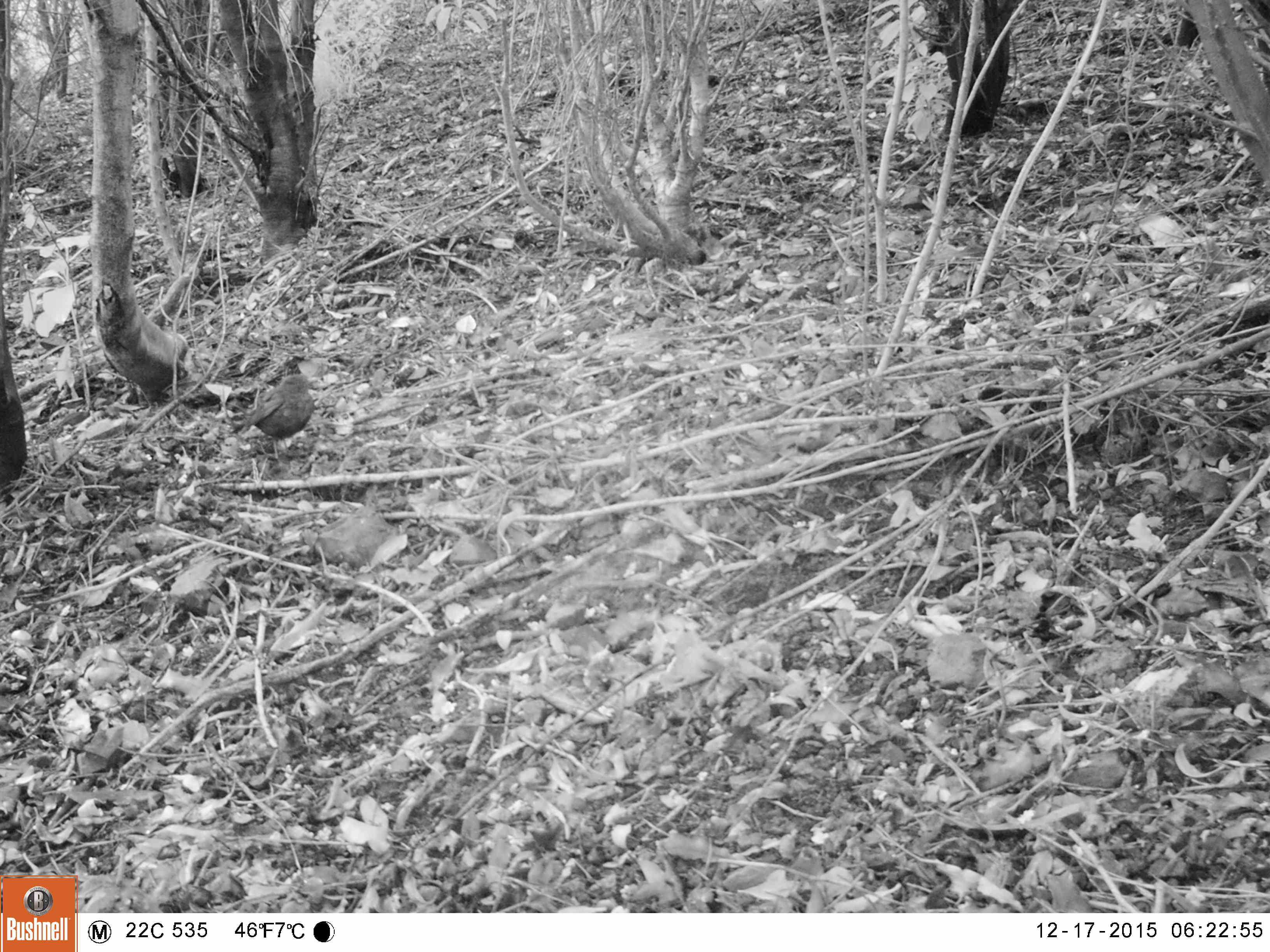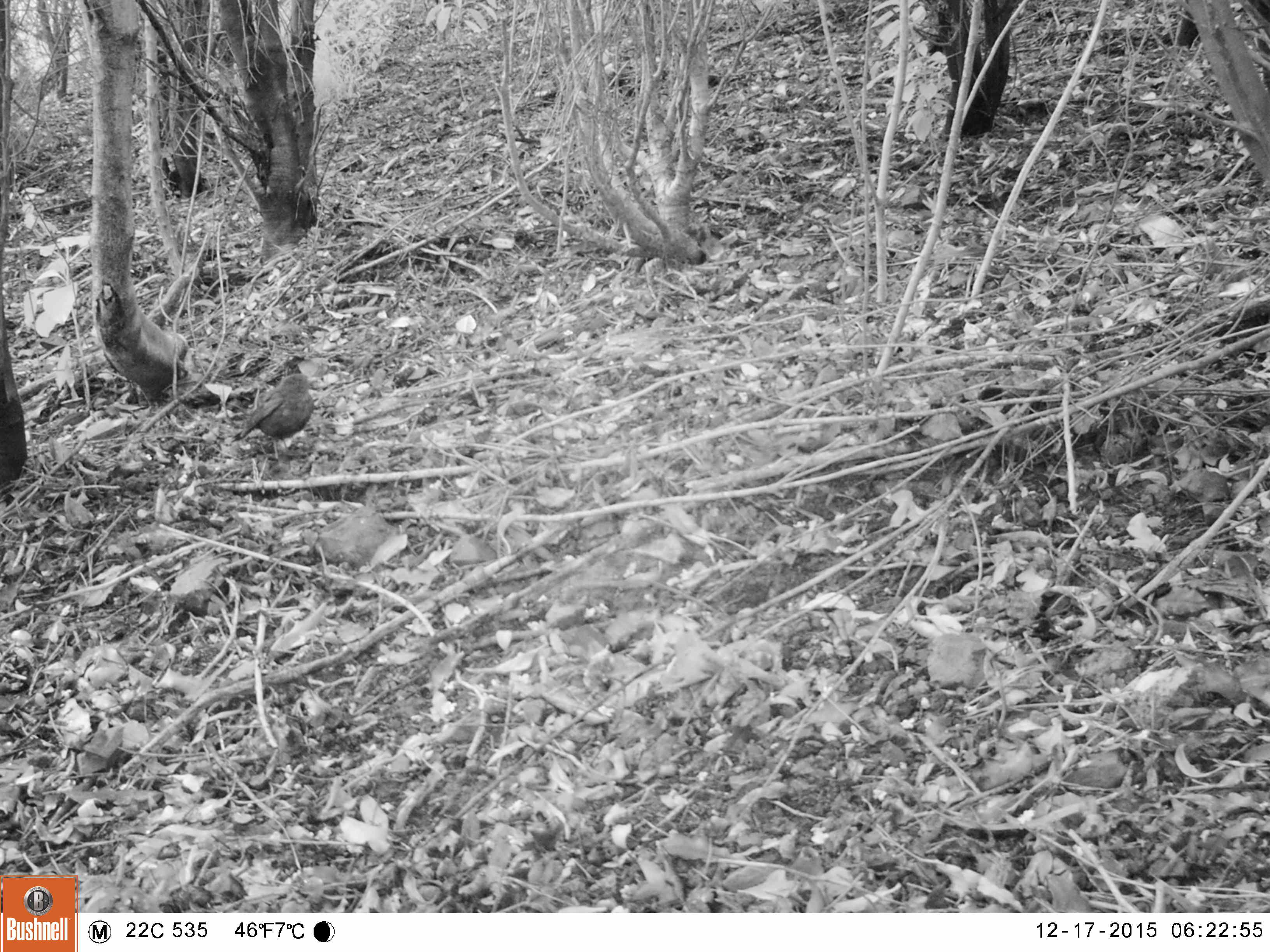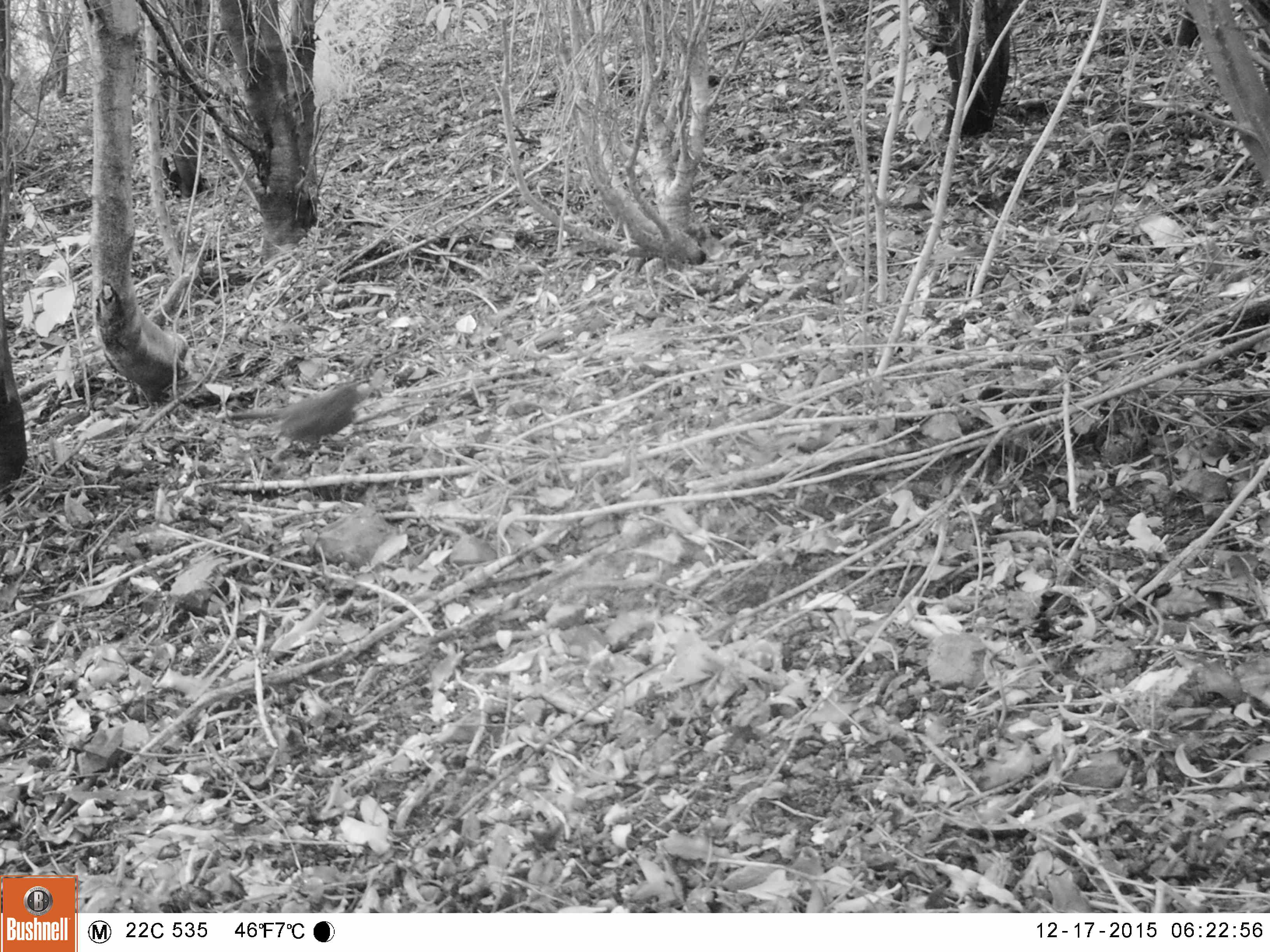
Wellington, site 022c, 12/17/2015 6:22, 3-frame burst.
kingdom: Animalia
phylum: Chordata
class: Aves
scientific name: Aves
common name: bird